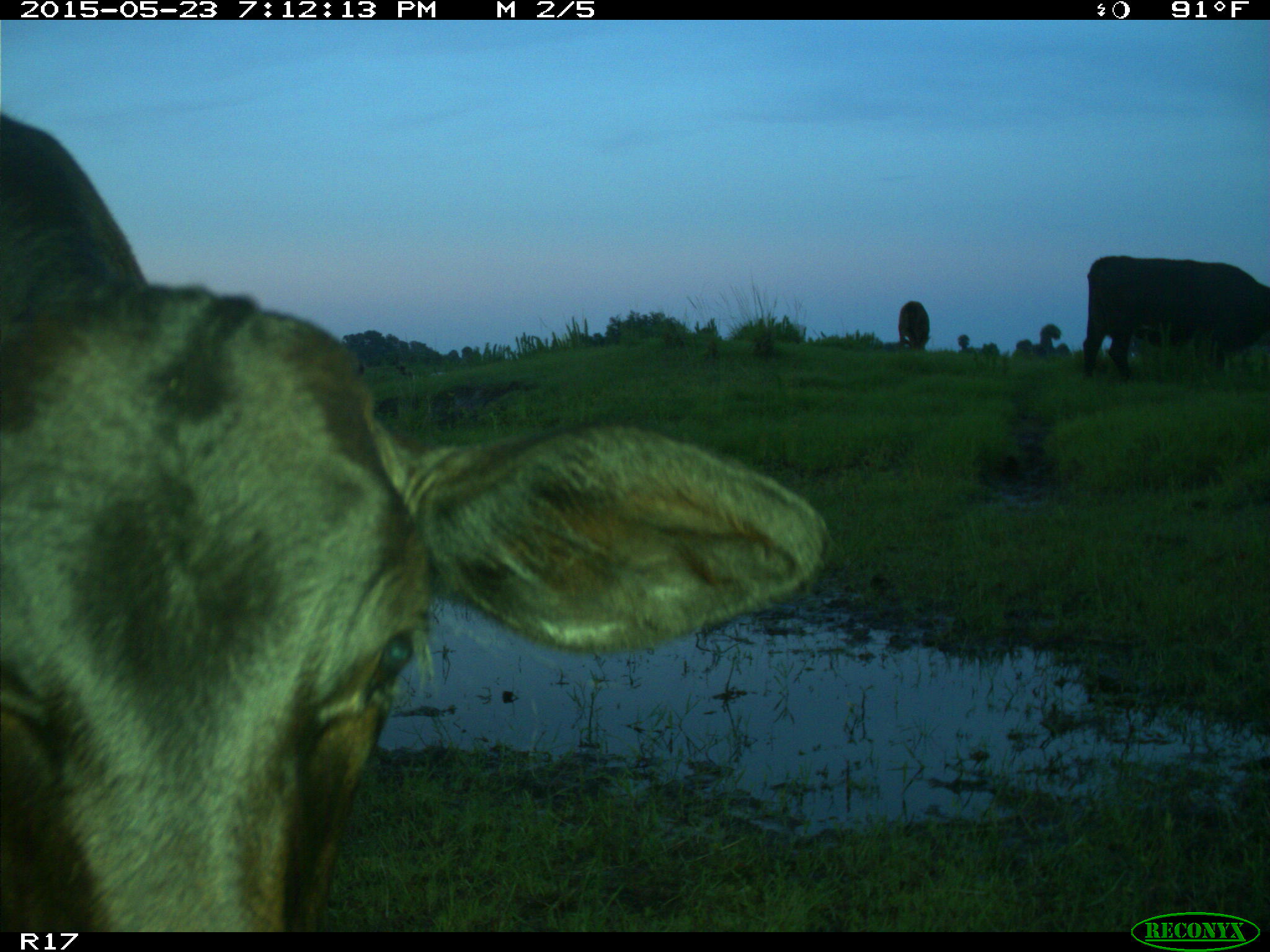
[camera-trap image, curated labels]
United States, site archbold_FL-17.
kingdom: Animalia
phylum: Chordata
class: Mammalia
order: Artiodactyla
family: Bovidae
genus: Bos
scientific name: Bos taurus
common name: domestic cow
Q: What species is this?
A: Bos taurus (domestic cow).